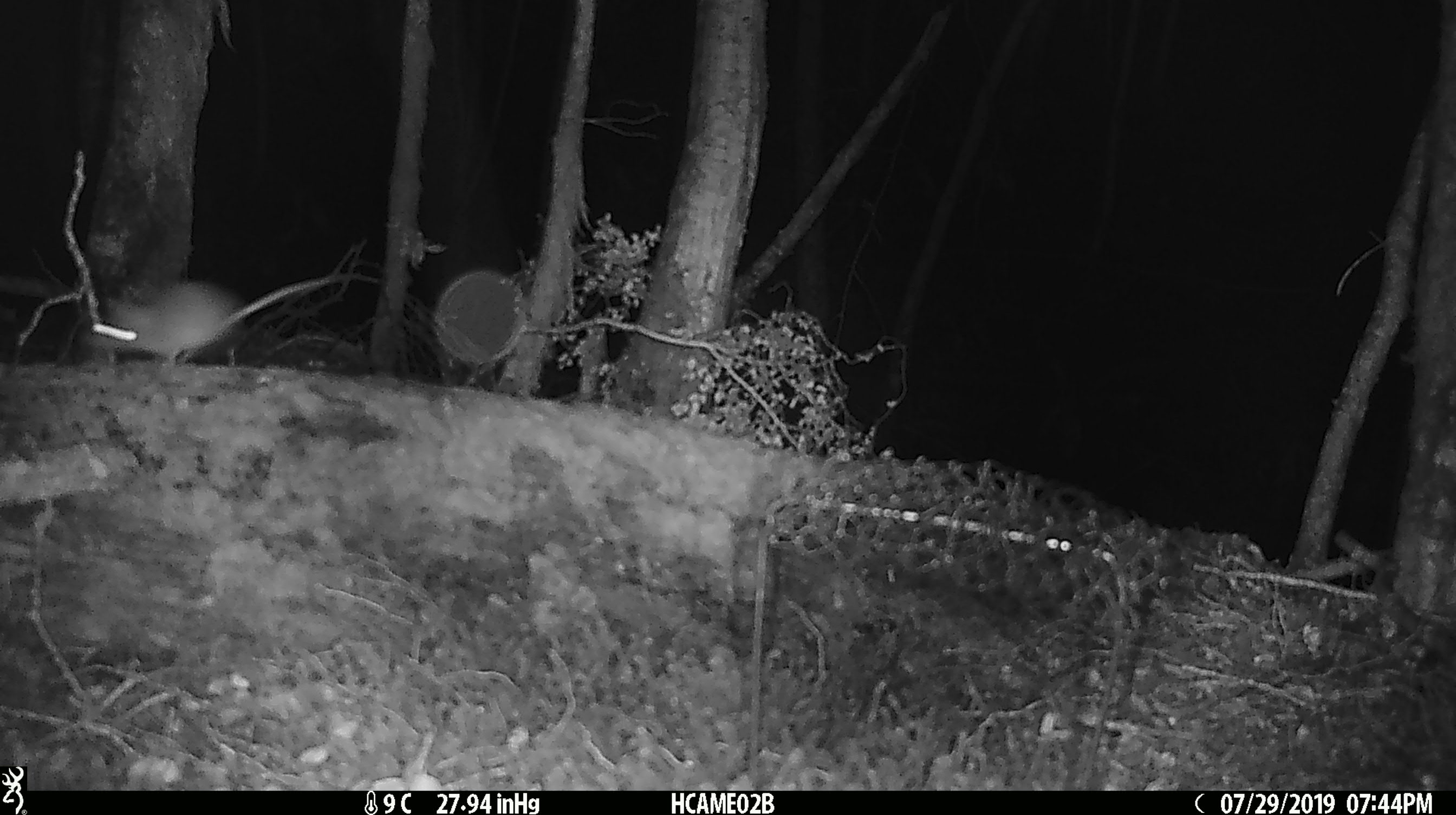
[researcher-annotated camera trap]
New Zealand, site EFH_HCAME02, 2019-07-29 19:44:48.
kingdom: Animalia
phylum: Chordata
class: Mammalia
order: Rodentia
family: Muridae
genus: Mus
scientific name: Mus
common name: mouse